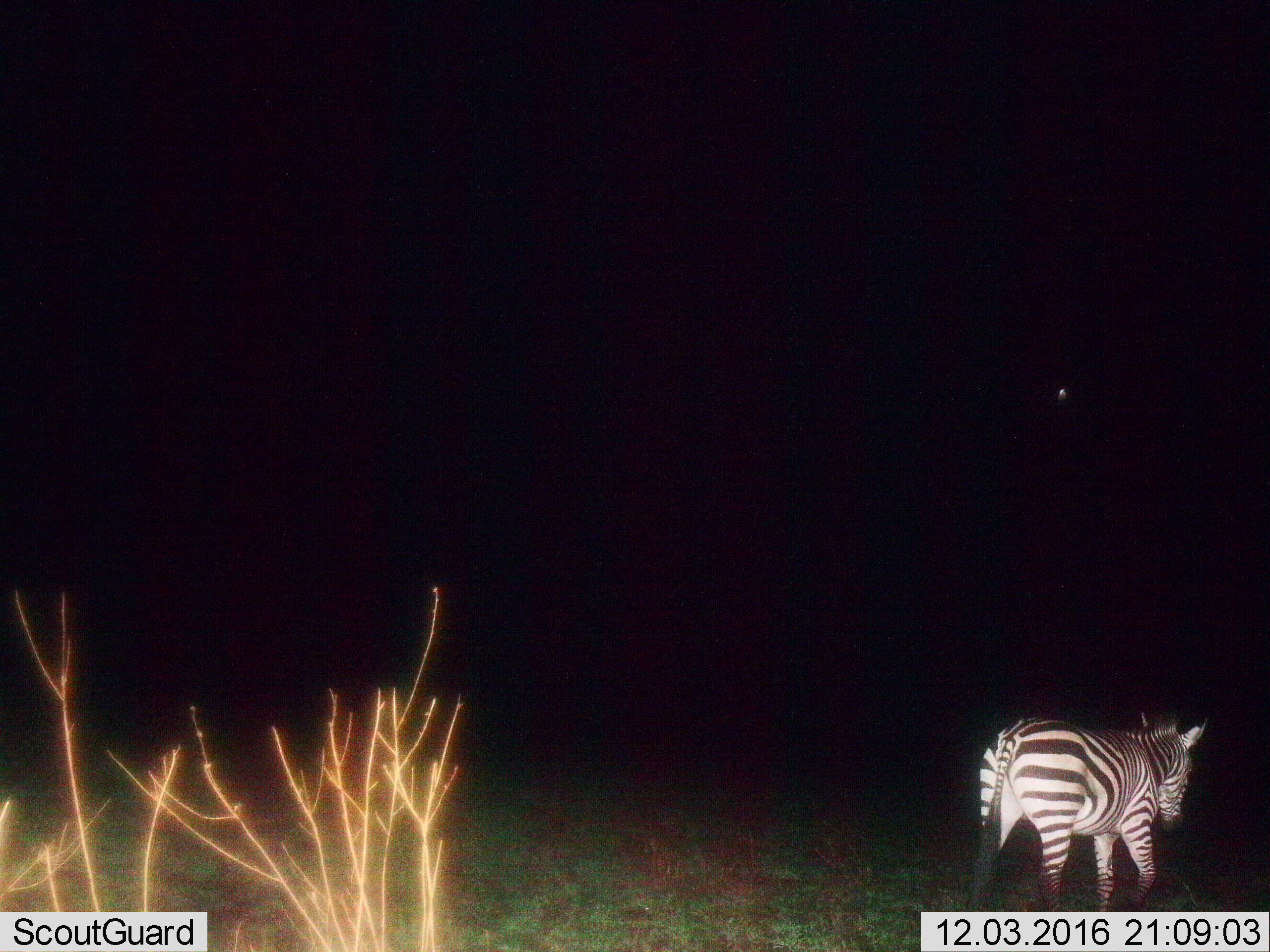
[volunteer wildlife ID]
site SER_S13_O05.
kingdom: Animalia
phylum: Chordata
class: Mammalia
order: Perissodactyla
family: Equidae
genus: Equus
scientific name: Equus quagga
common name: plains zebra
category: zebraplains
Zebraplains (plains zebra) (Equus quagga), count 1. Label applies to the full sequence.